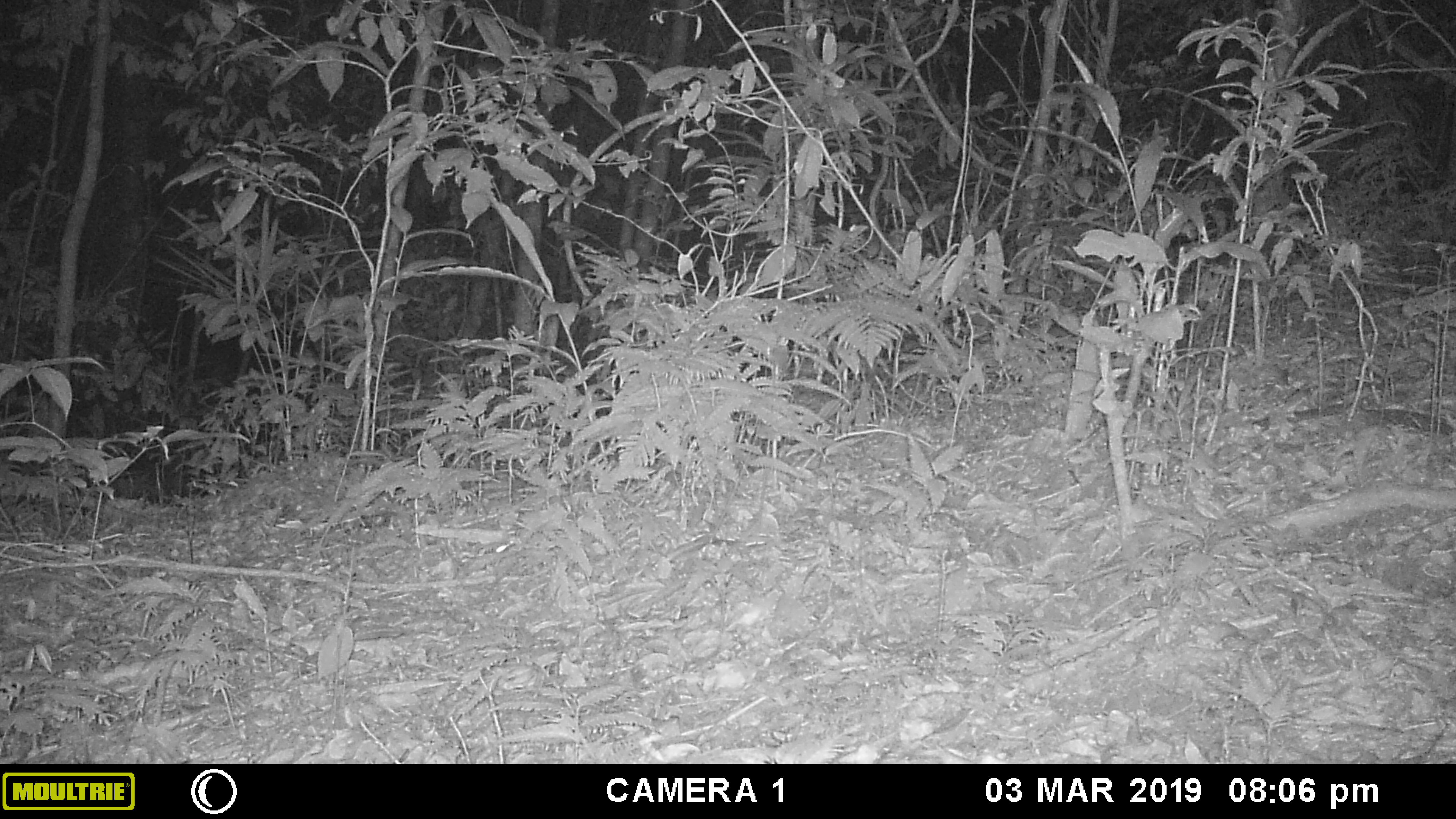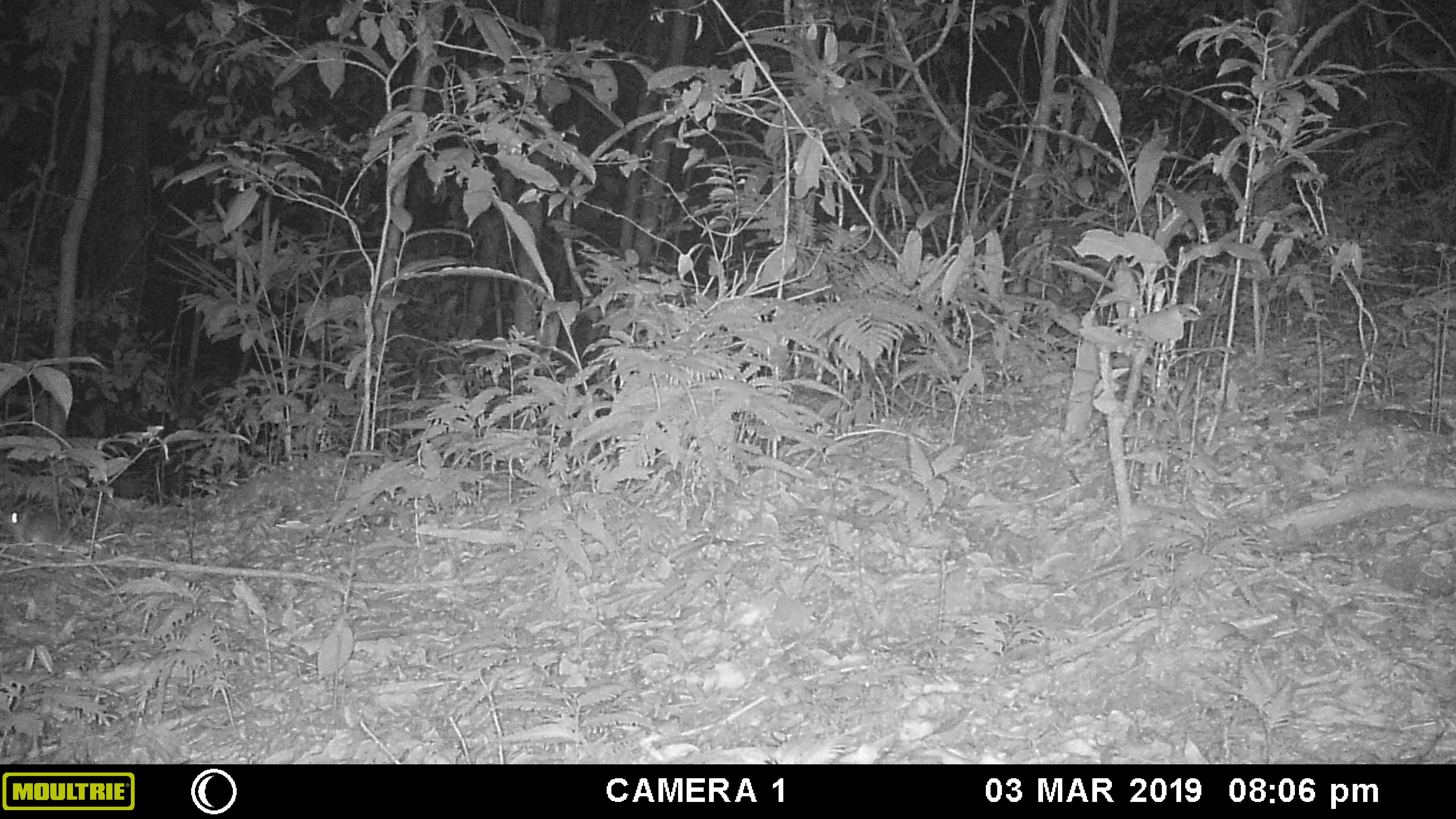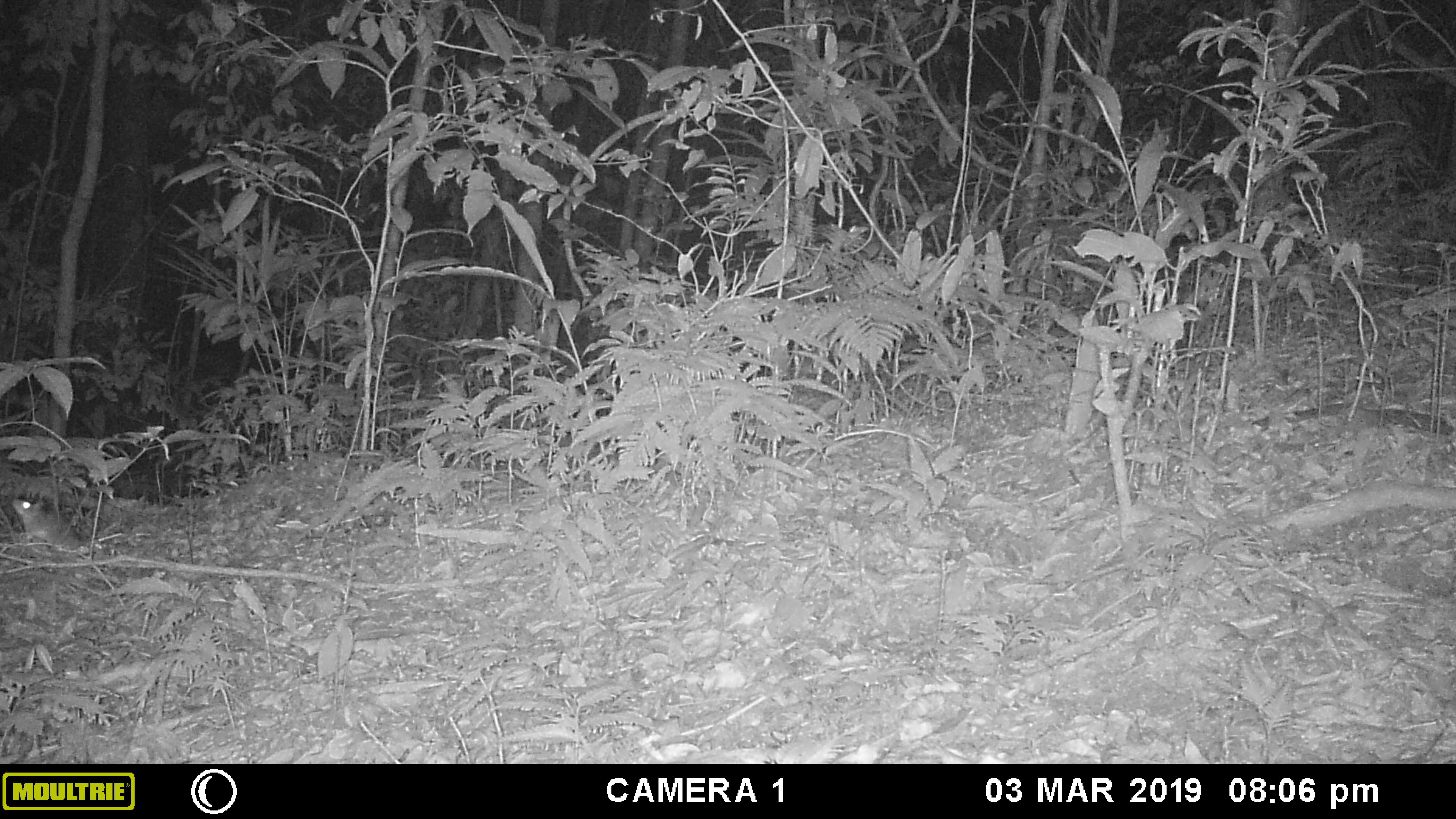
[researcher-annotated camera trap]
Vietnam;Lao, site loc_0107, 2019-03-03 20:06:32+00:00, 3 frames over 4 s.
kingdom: Animalia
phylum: Chordata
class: Mammalia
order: Rodentia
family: Muridae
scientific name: Muridae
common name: old-world mice and rats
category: unidentified murid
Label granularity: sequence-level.